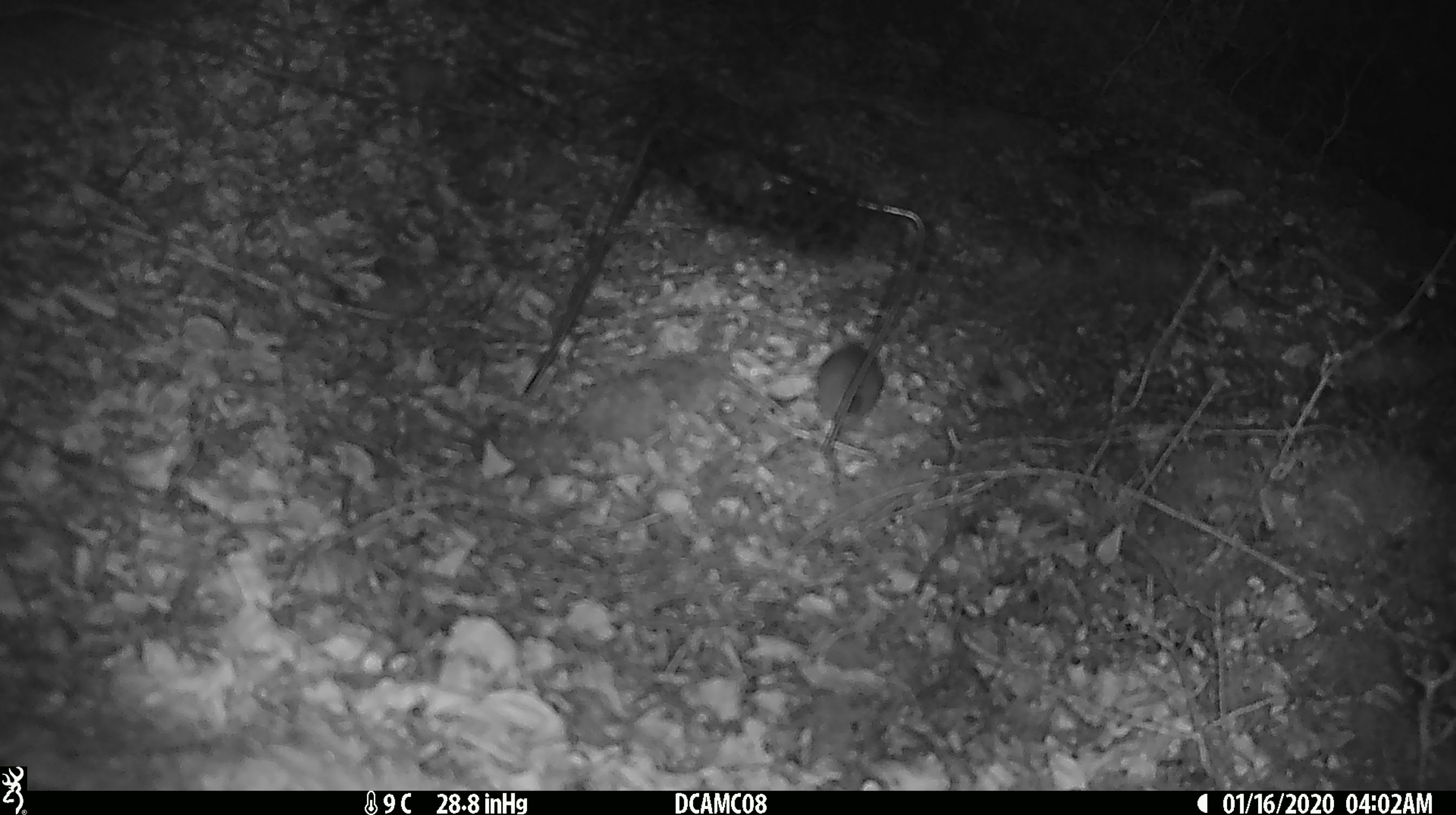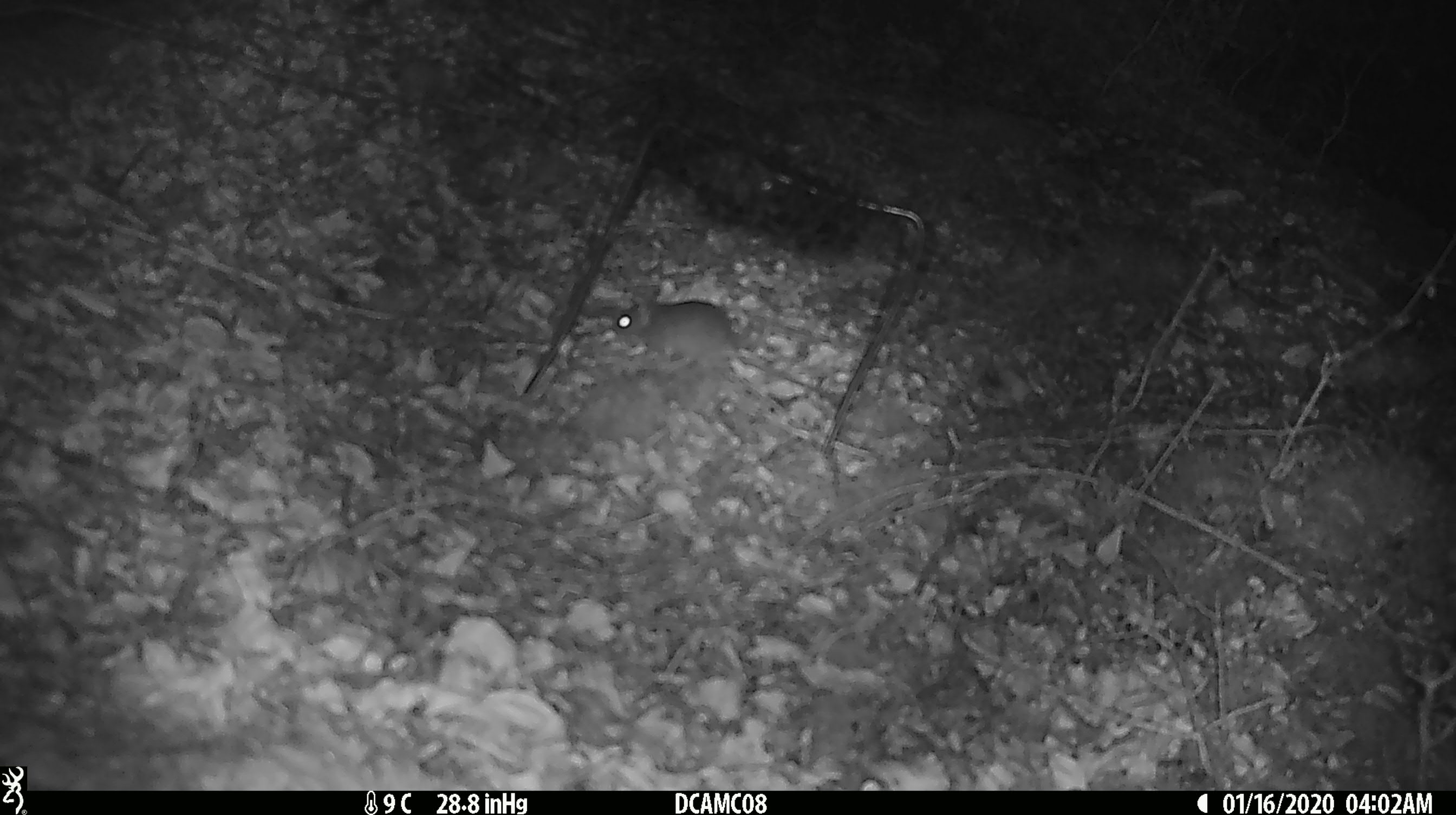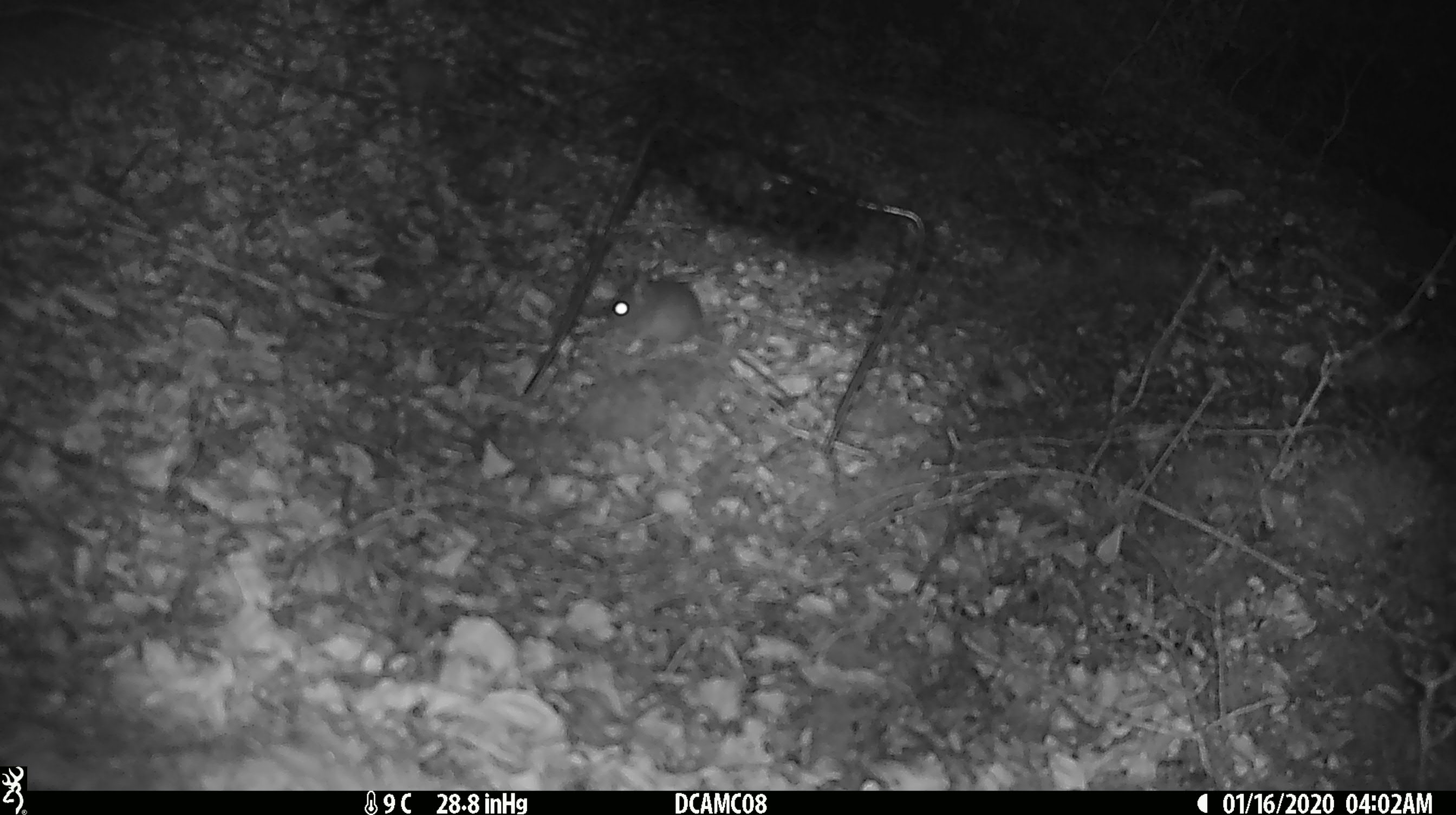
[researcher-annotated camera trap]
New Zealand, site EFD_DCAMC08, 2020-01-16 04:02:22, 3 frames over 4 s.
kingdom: Animalia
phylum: Chordata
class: Mammalia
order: Rodentia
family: Muridae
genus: Mus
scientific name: Mus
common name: mouse